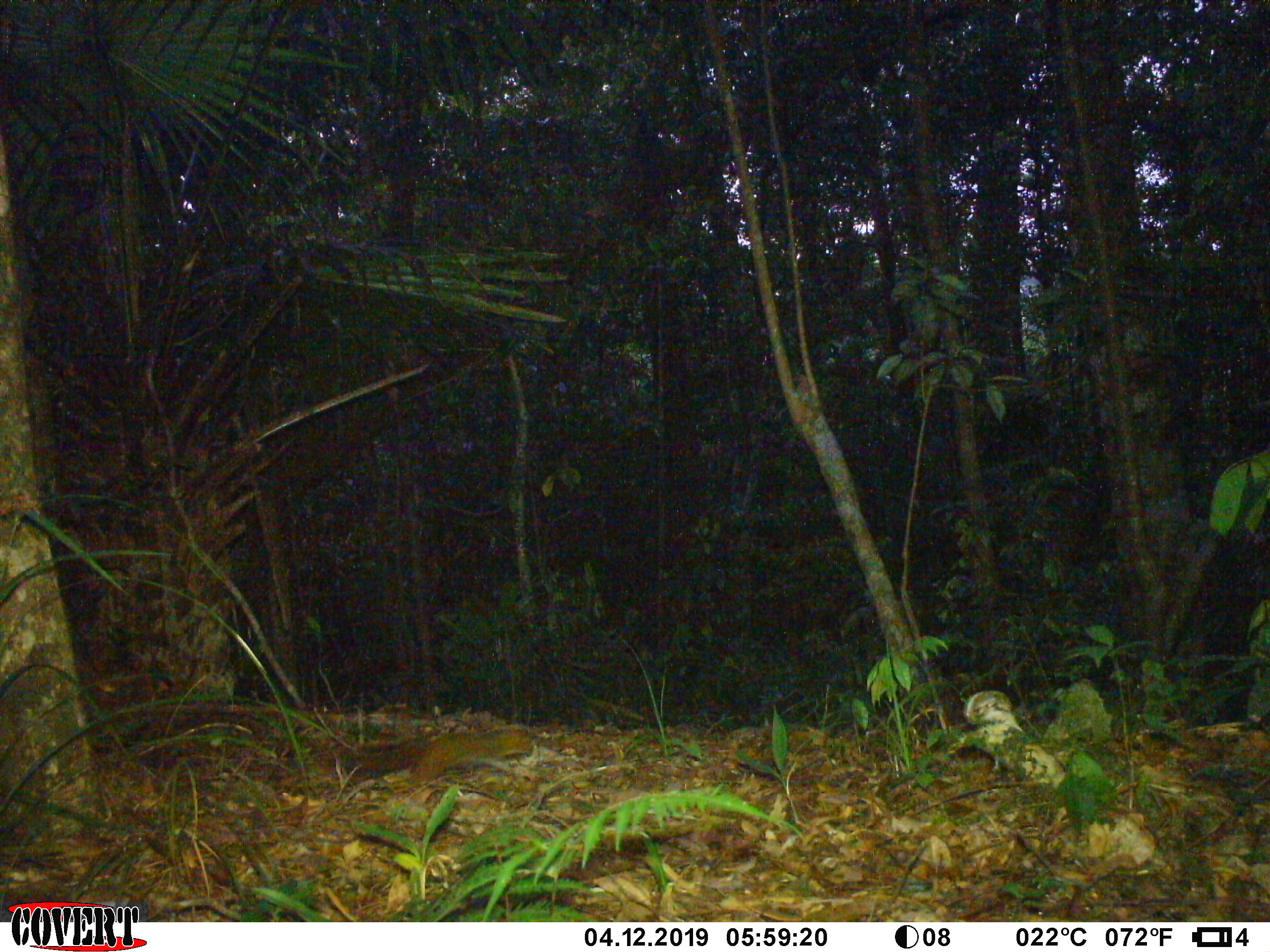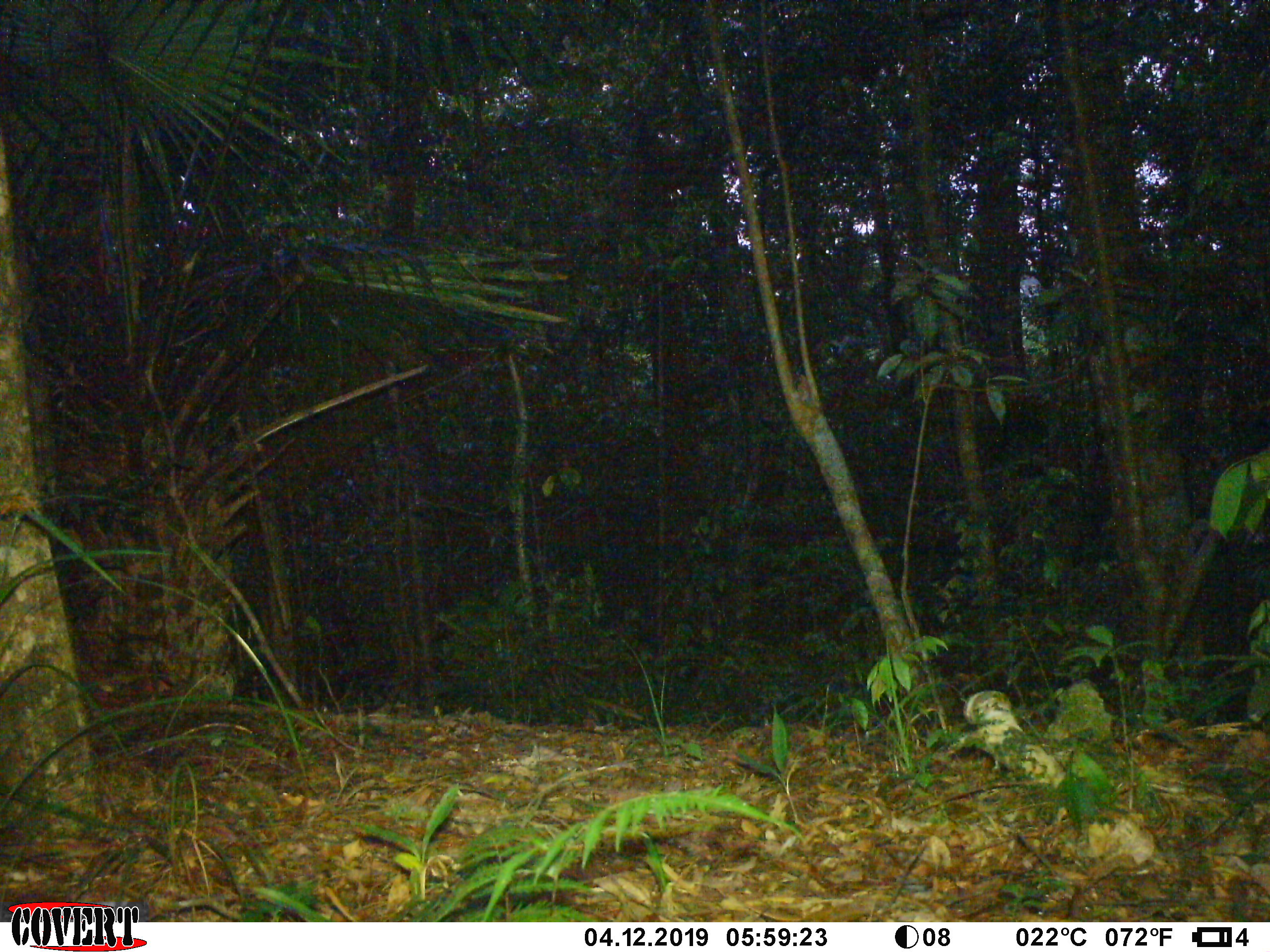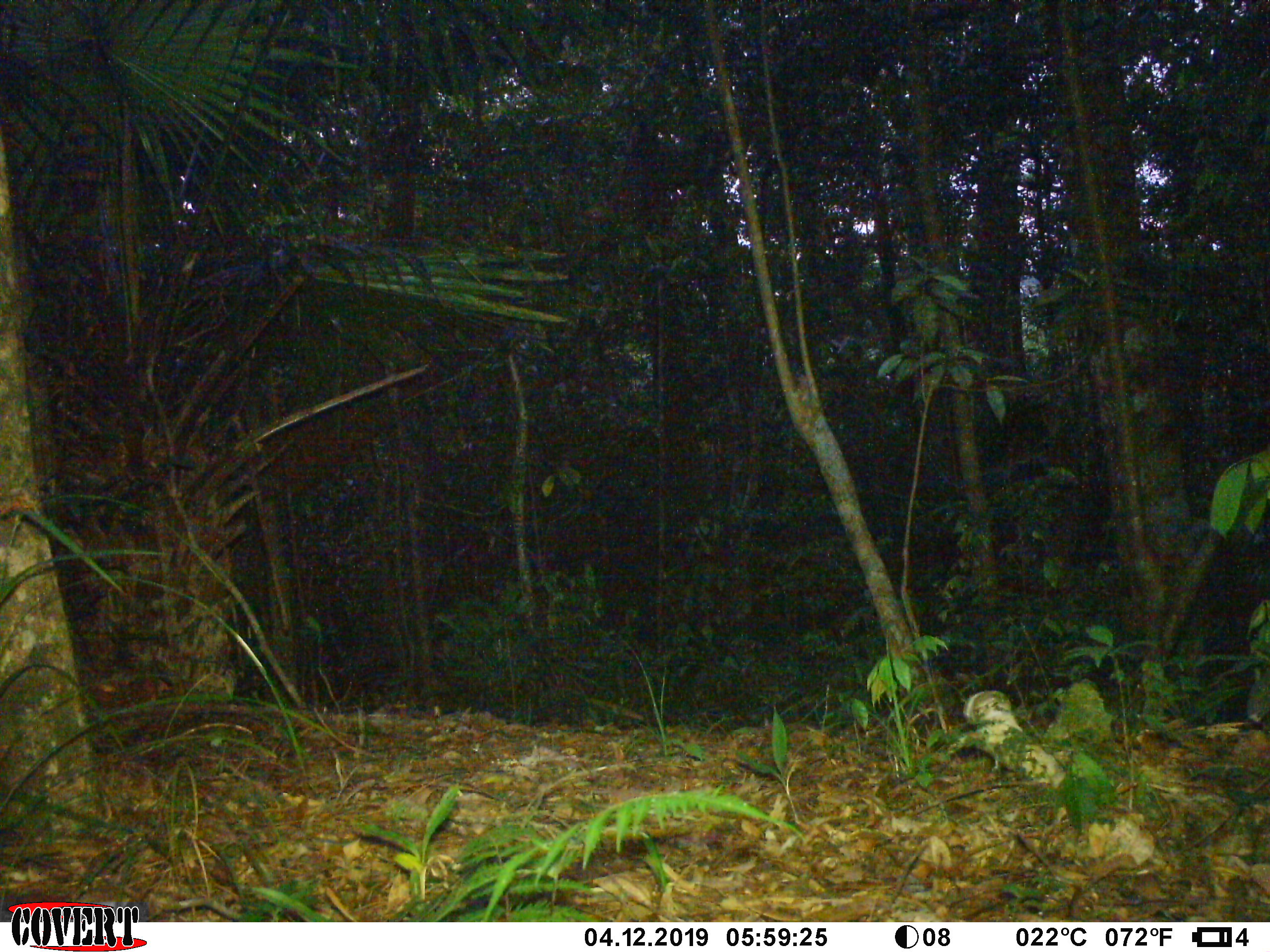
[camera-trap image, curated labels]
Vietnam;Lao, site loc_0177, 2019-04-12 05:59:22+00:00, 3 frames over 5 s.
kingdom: Animalia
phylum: Chordata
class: Mammalia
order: Rodentia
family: Sciuridae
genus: Dremomys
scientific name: Dremomys rufigenis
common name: red-cheeked squirrel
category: red cheeked squirrel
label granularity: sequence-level